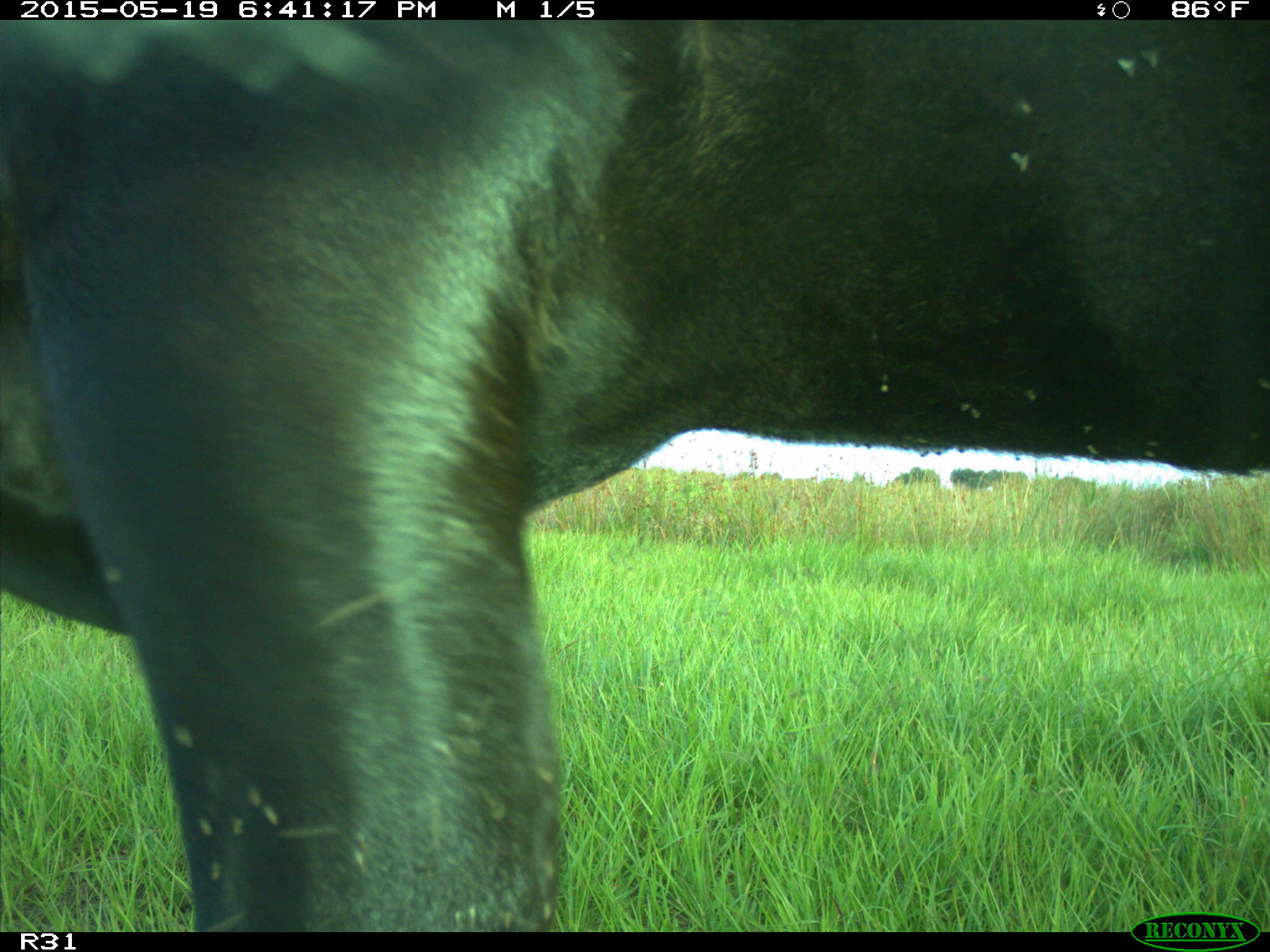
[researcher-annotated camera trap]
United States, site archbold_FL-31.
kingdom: Animalia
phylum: Chordata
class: Mammalia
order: Artiodactyla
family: Bovidae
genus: Bos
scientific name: Bos taurus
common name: domestic cow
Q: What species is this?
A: Bos taurus (domestic cow).